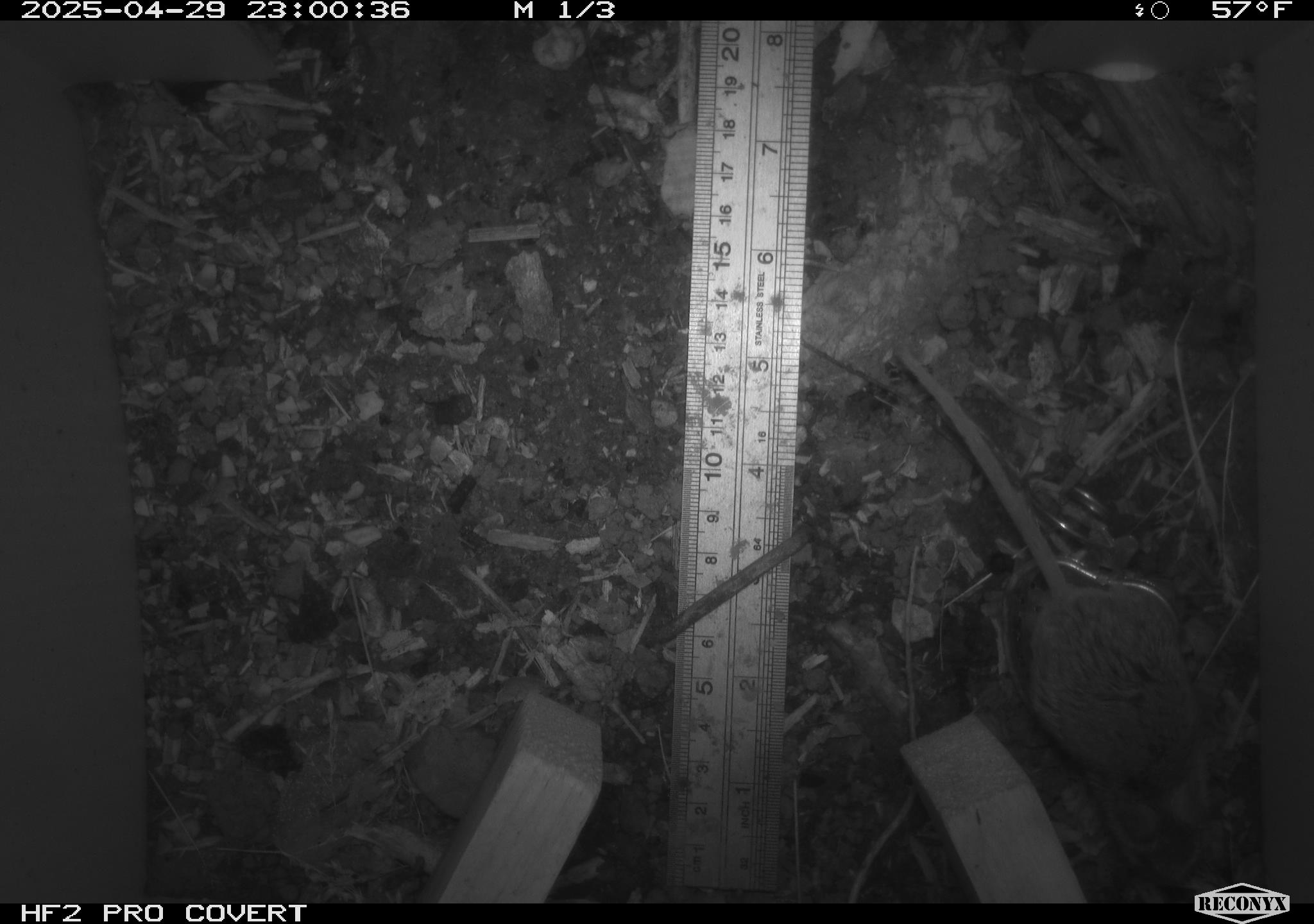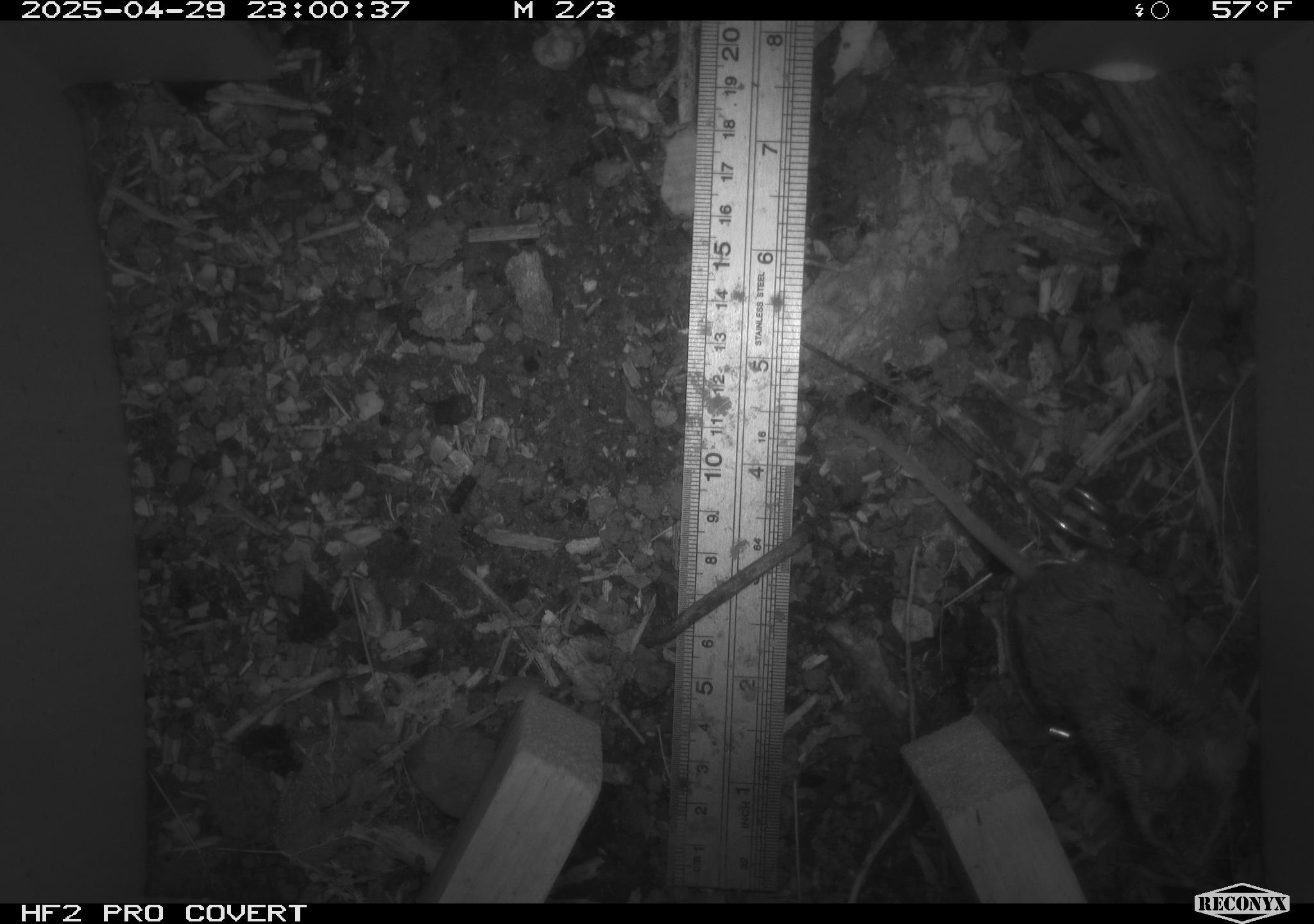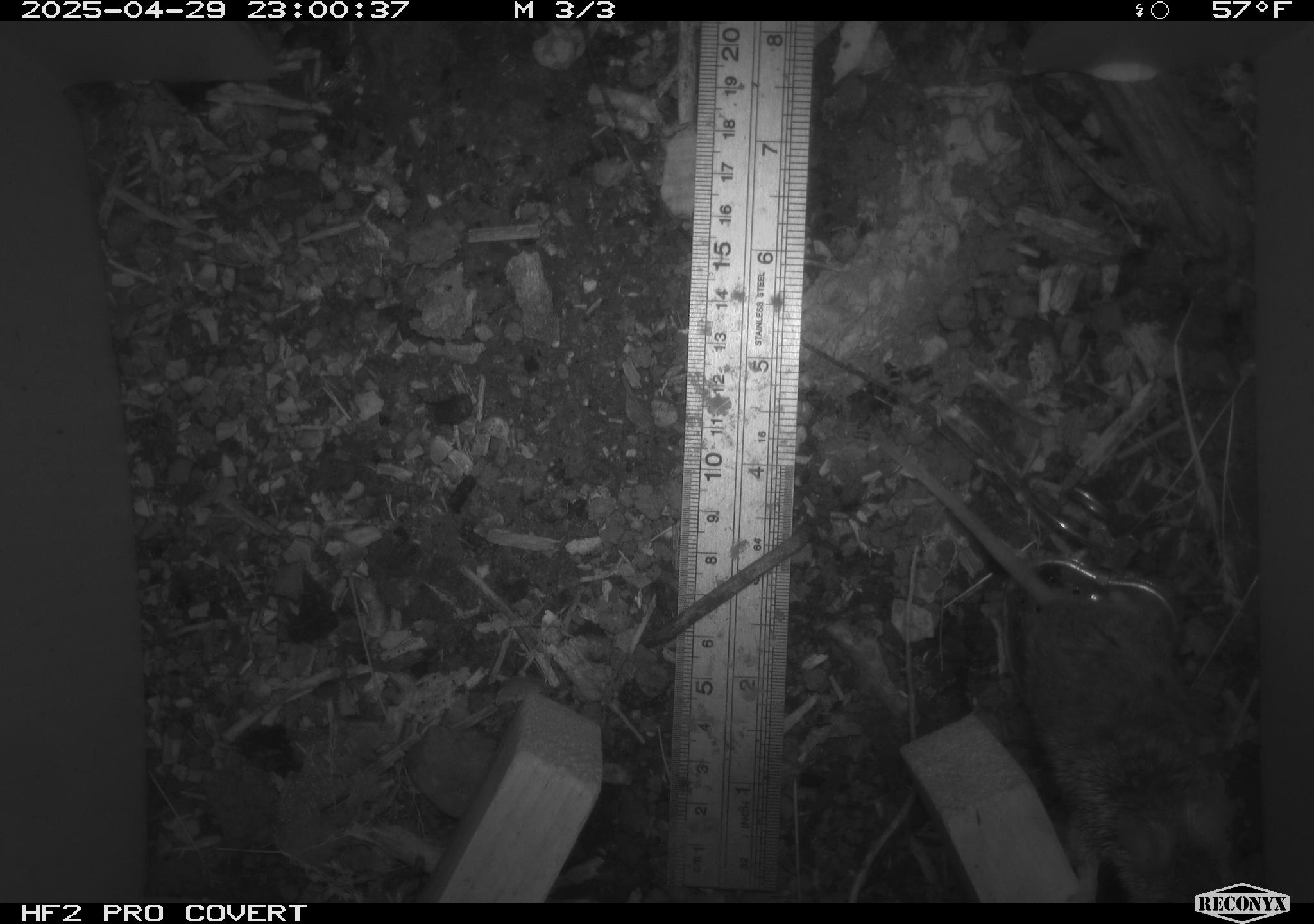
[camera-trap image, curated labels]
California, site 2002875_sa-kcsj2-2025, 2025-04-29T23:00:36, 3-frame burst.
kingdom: Animalia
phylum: Chordata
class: Mammalia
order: Rodentia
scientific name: Rodentia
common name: rodent